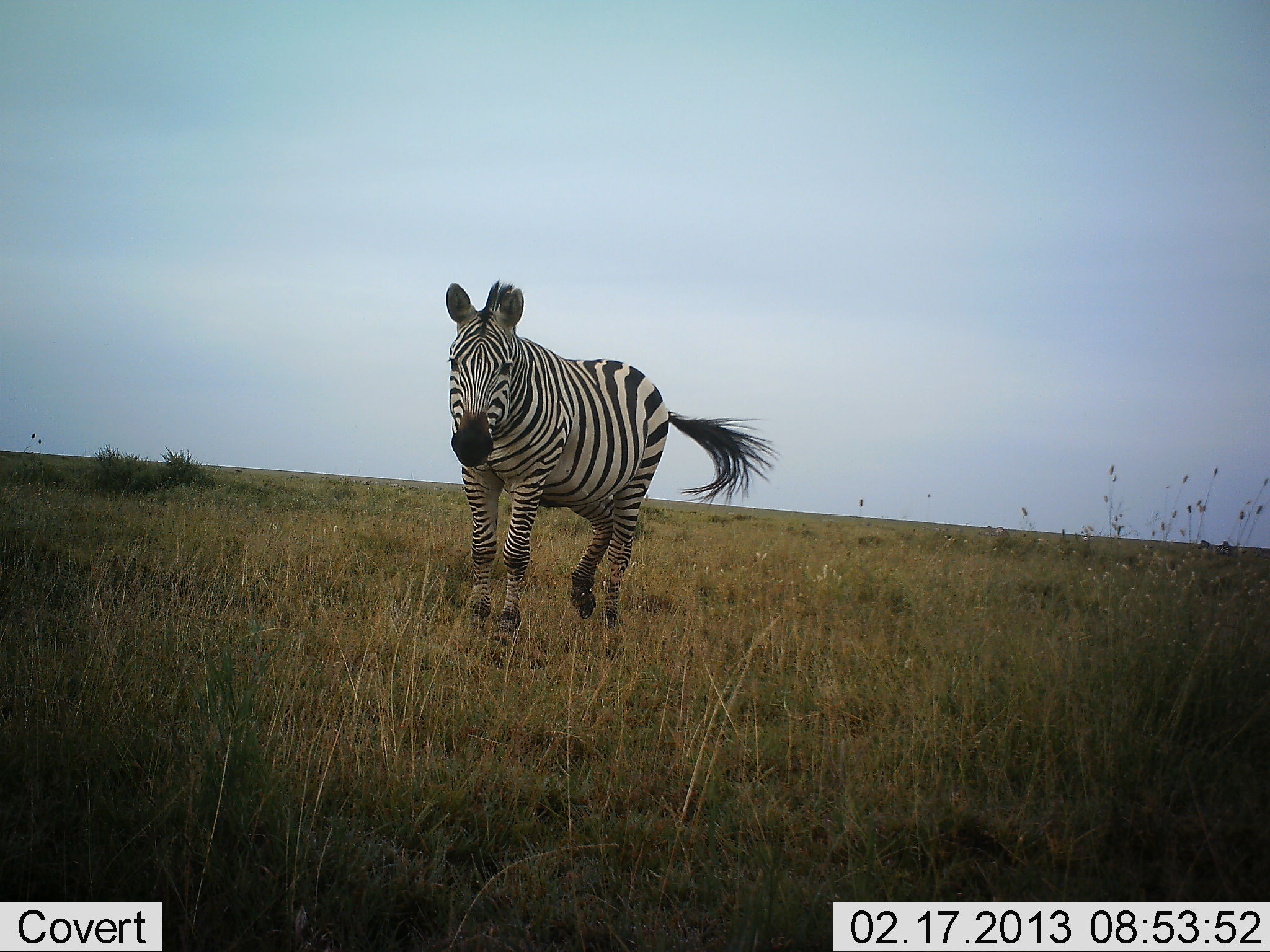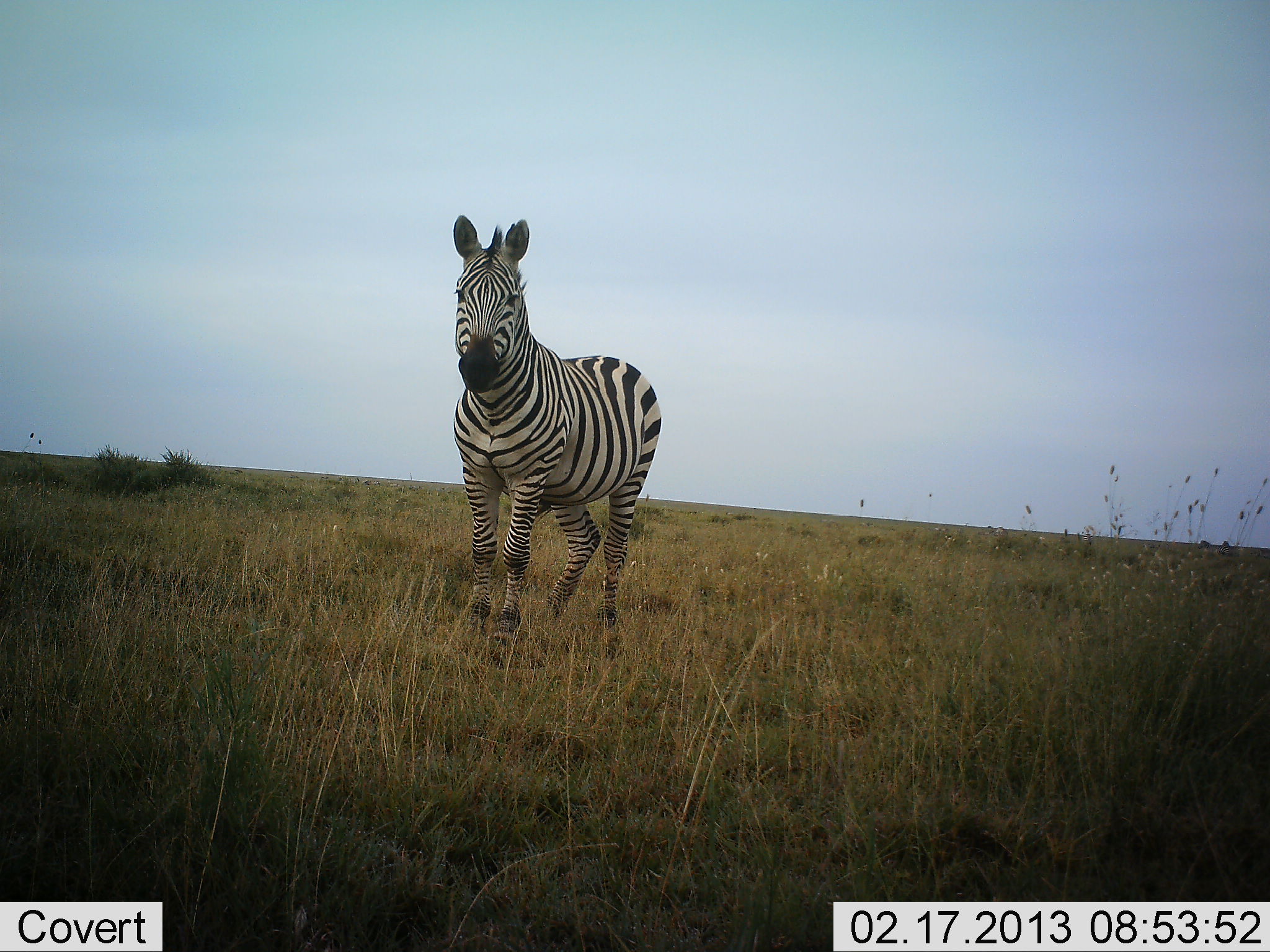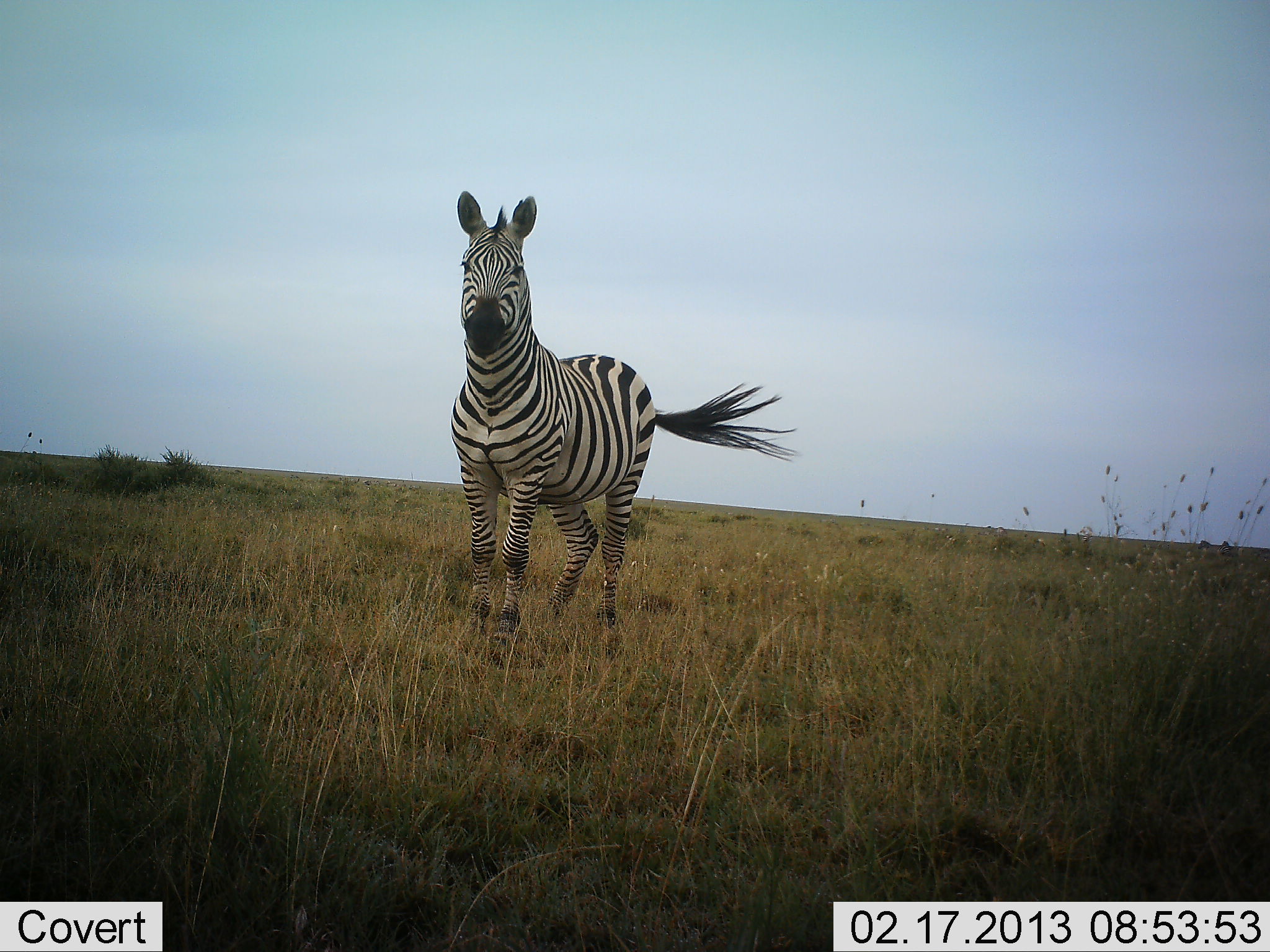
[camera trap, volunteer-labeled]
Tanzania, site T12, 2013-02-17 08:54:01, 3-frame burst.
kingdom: Animalia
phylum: Chordata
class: Mammalia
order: Perissodactyla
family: Equidae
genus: Equus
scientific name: Equus quagga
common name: plains zebra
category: zebra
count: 1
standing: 93%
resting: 0%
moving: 12%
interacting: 0%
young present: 0%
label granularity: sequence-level